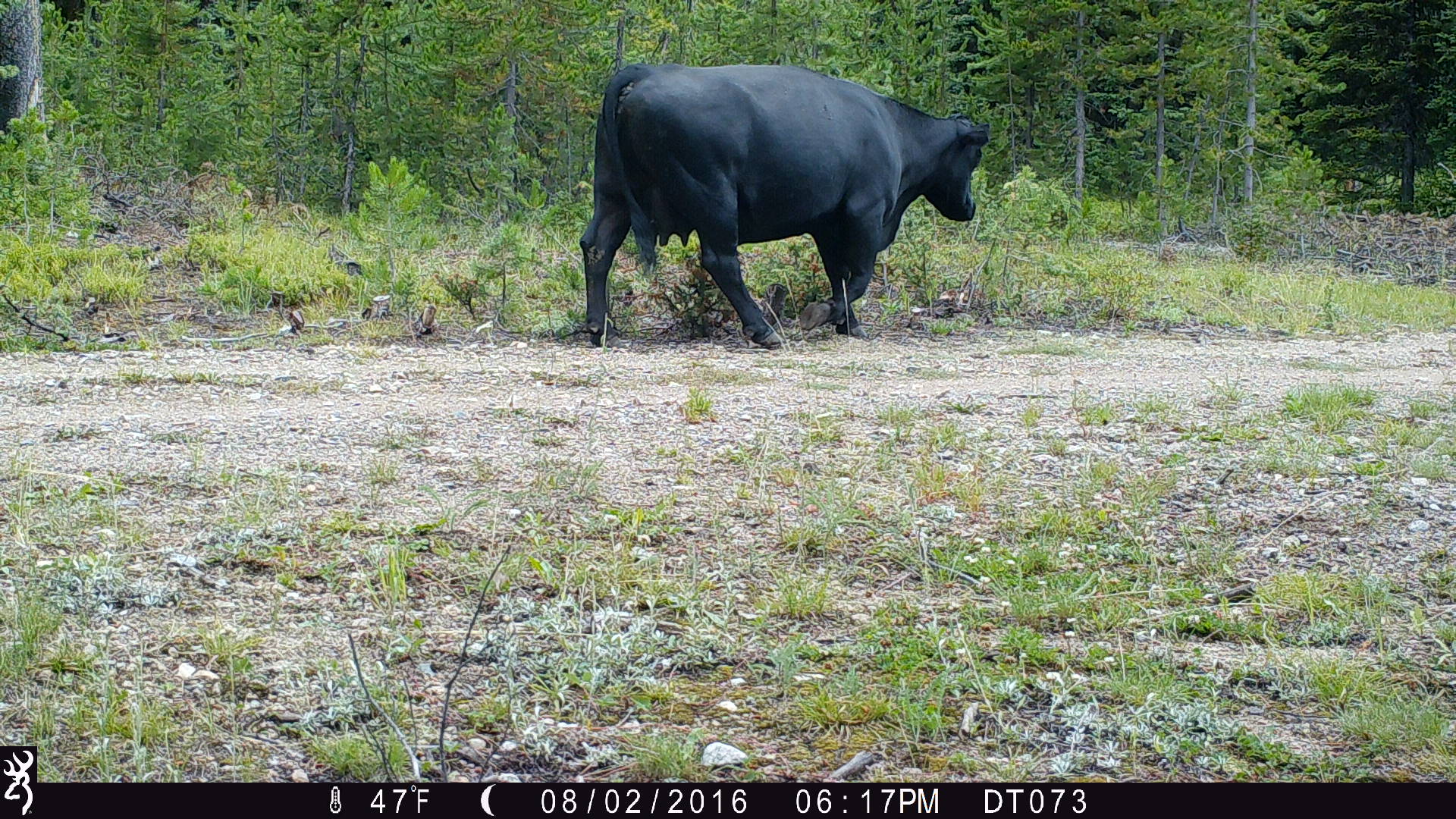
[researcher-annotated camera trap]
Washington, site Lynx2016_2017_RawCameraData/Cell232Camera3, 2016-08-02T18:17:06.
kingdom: Animalia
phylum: Chordata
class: Mammalia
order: Artiodactyla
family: Bovidae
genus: Bos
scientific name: Bos taurus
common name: domestic cattle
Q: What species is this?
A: Domestic cattle (Bos taurus).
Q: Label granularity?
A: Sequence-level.